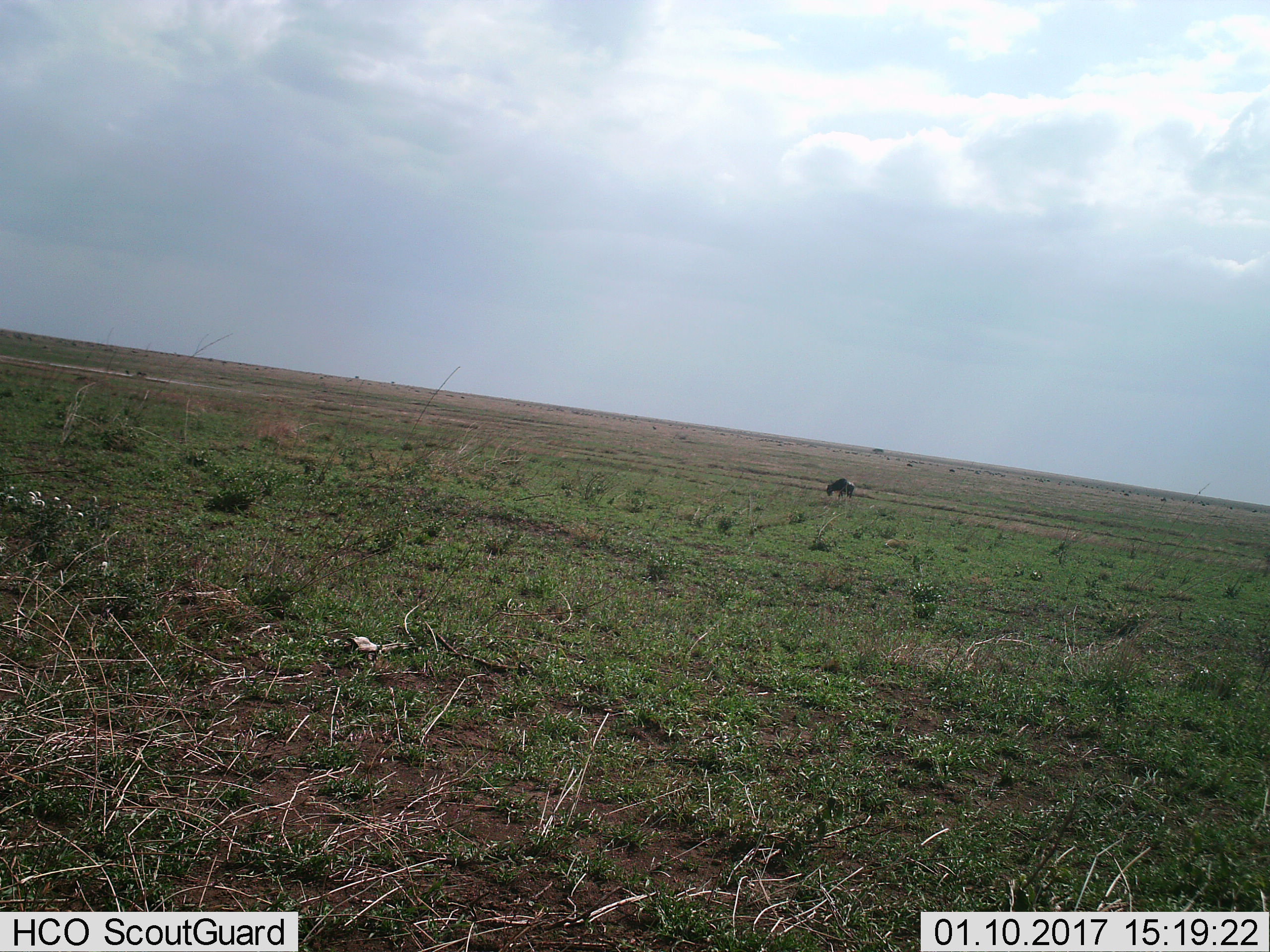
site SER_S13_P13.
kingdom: Animalia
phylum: Chordata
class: Mammalia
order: Artiodactyla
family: Bovidae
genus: Connochaetes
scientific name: Connochaetes taurinus taurinus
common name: blue wildebeest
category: wildebeestblue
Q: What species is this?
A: Wildebeestblue (blue wildebeest) (Connochaetes taurinus taurinus).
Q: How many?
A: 1.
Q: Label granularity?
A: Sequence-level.